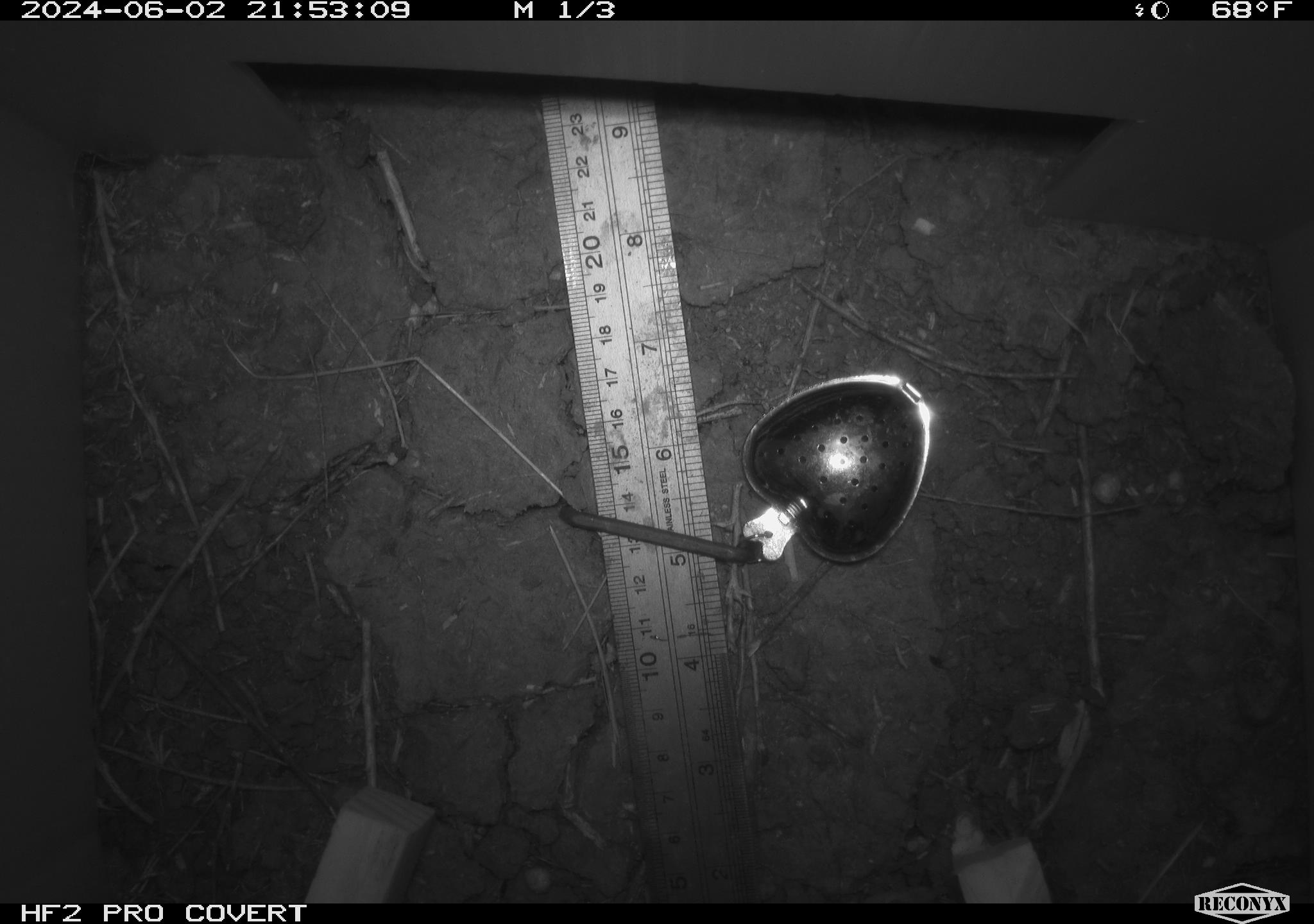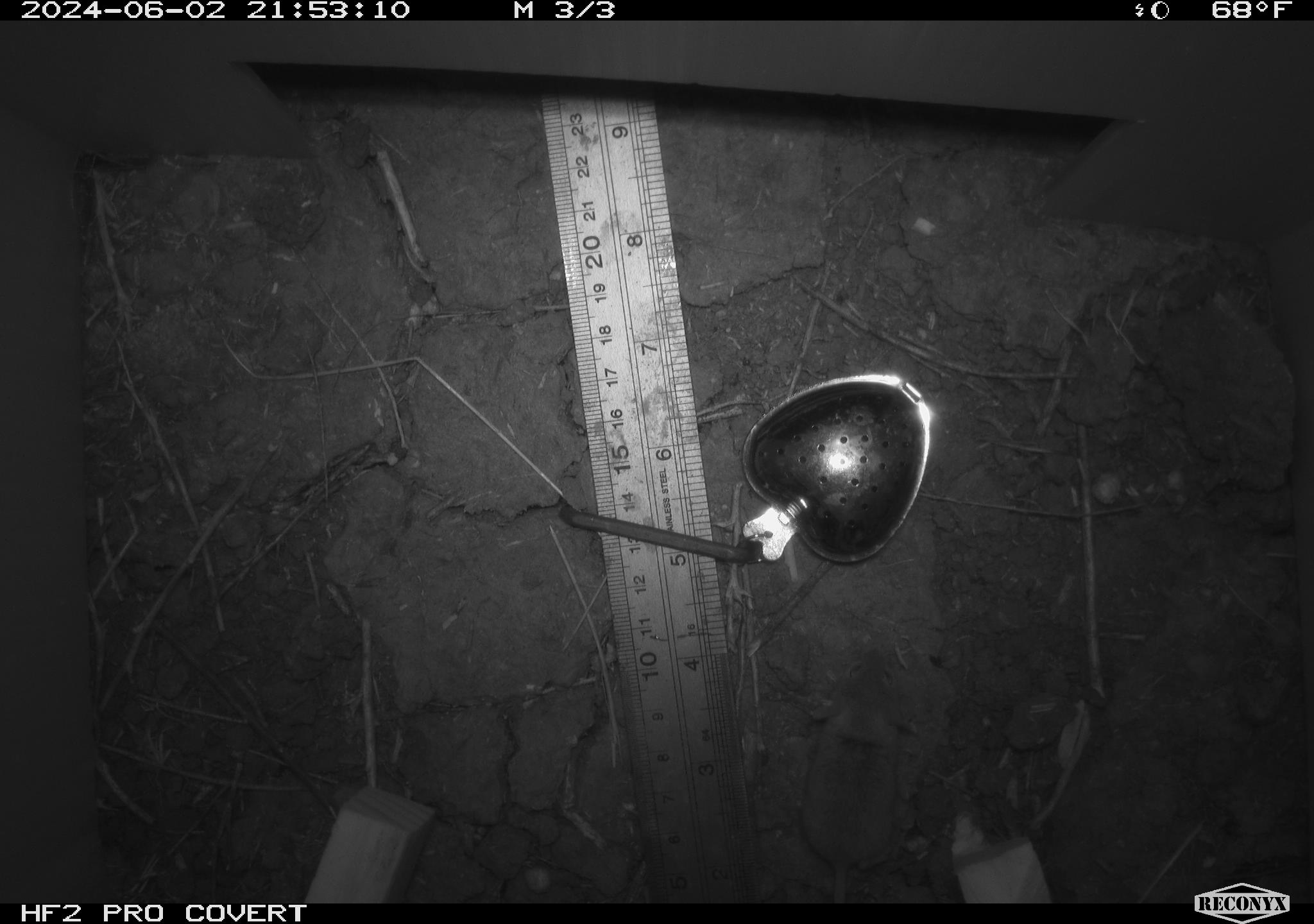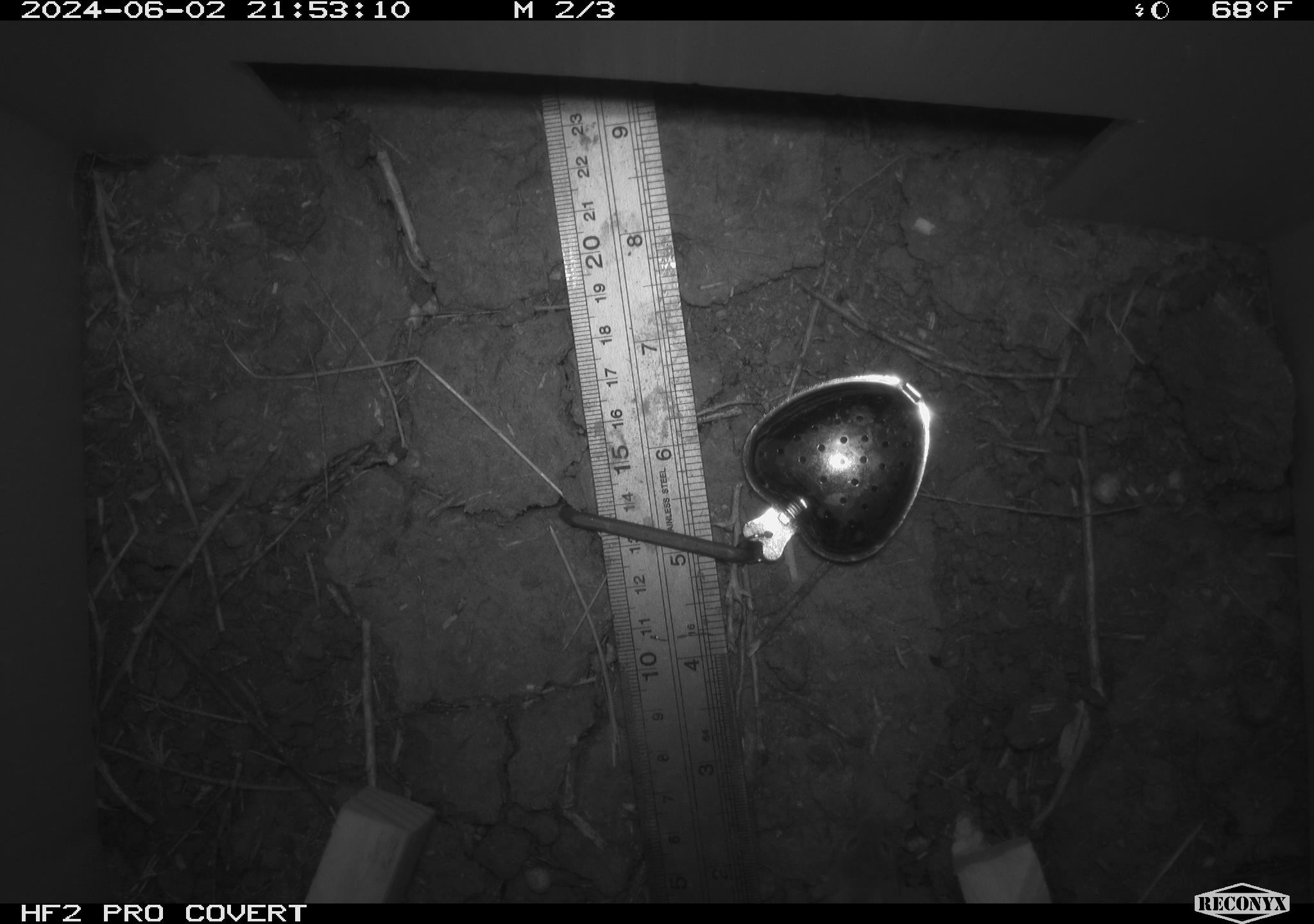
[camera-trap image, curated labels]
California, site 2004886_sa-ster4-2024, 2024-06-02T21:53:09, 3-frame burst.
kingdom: Animalia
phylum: Chordata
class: Mammalia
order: Rodentia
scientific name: Rodentia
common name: mouse species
Mouse species (Rodentia).